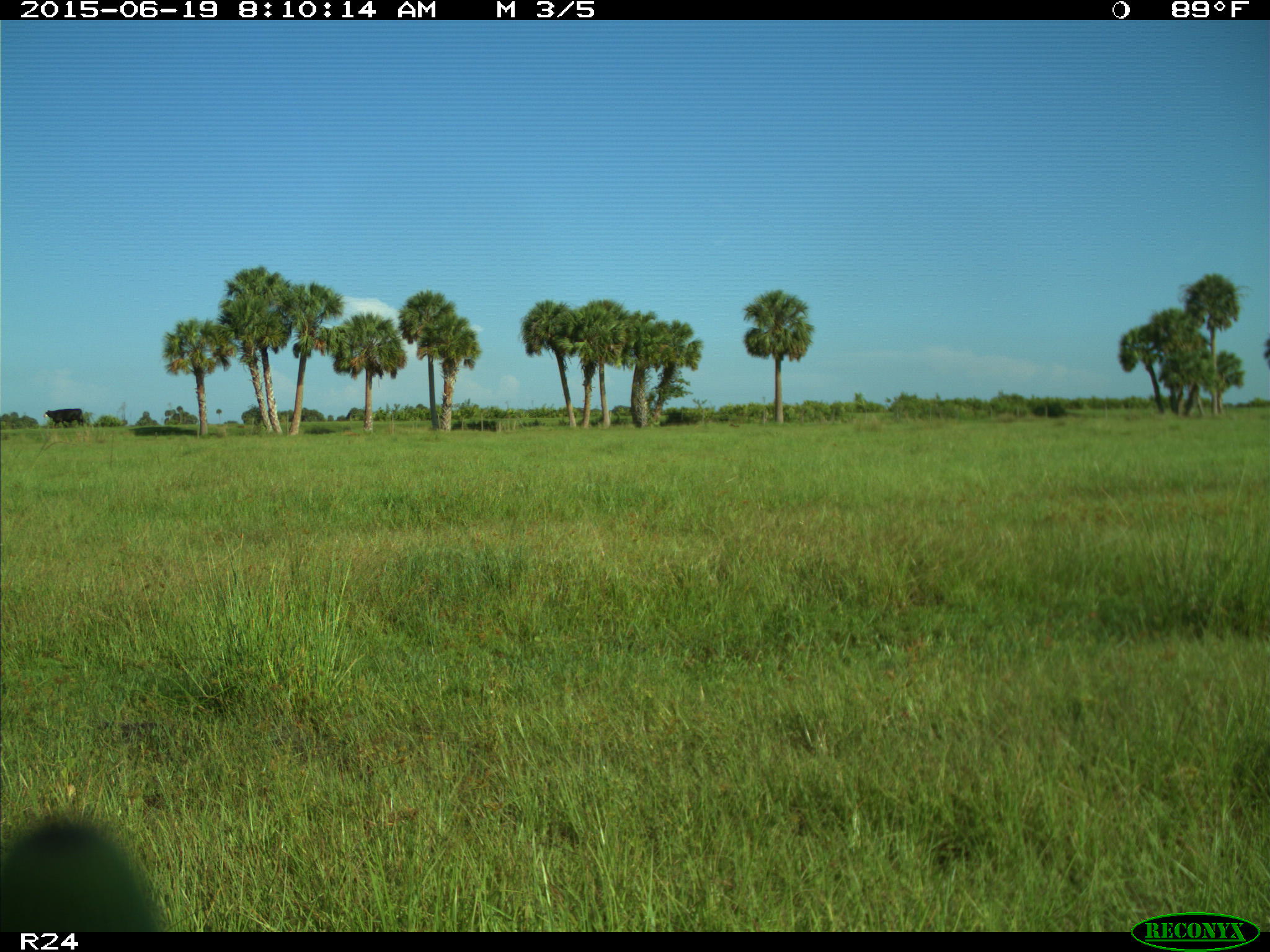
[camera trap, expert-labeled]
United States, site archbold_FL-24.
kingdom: Animalia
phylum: Chordata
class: Mammalia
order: Artiodactyla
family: Bovidae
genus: Bos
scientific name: Bos taurus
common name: domestic cow